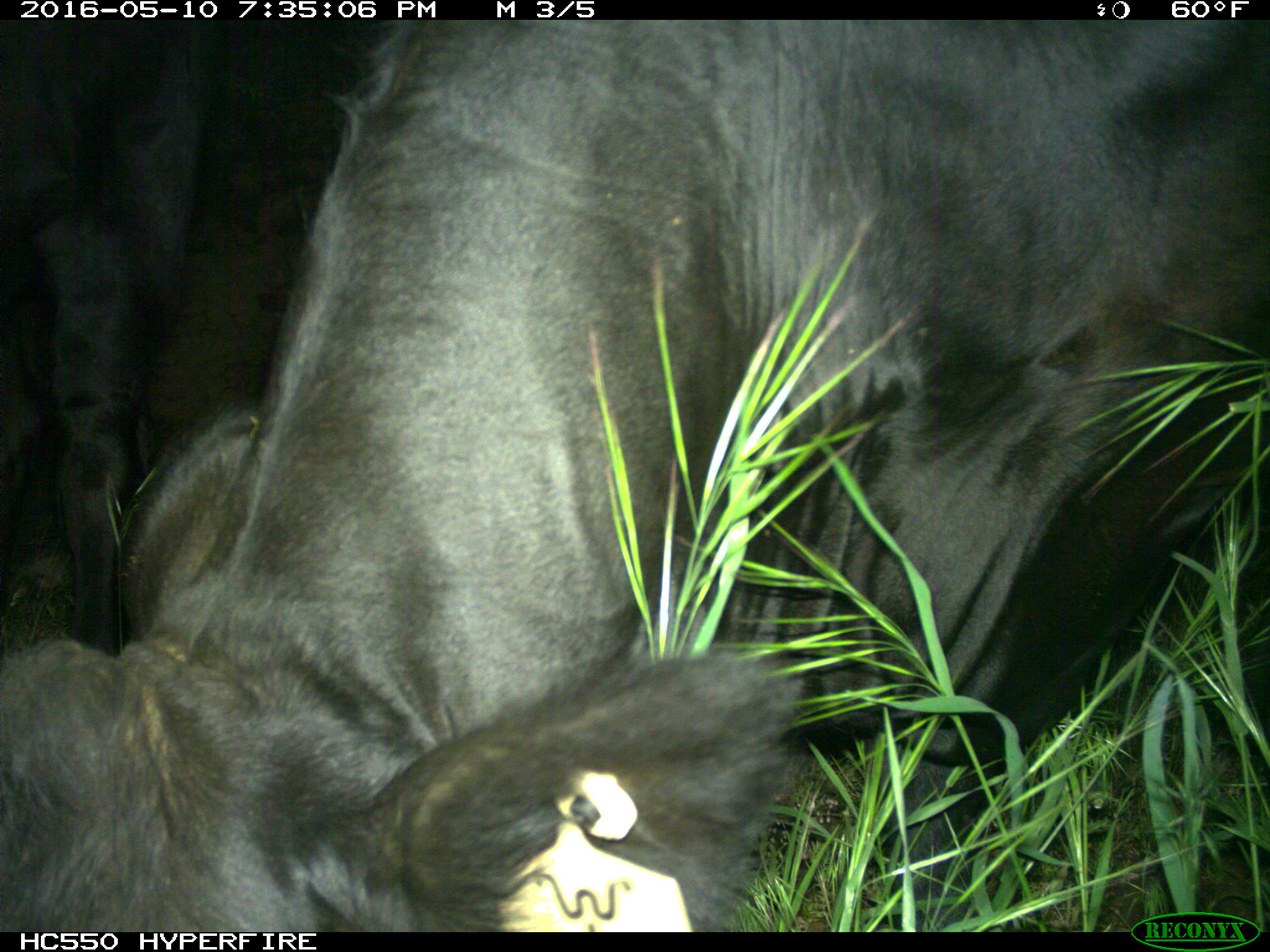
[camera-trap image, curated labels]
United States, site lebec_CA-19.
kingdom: Animalia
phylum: Chordata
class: Mammalia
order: Artiodactyla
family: Bovidae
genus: Bos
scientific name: Bos taurus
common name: domestic cow